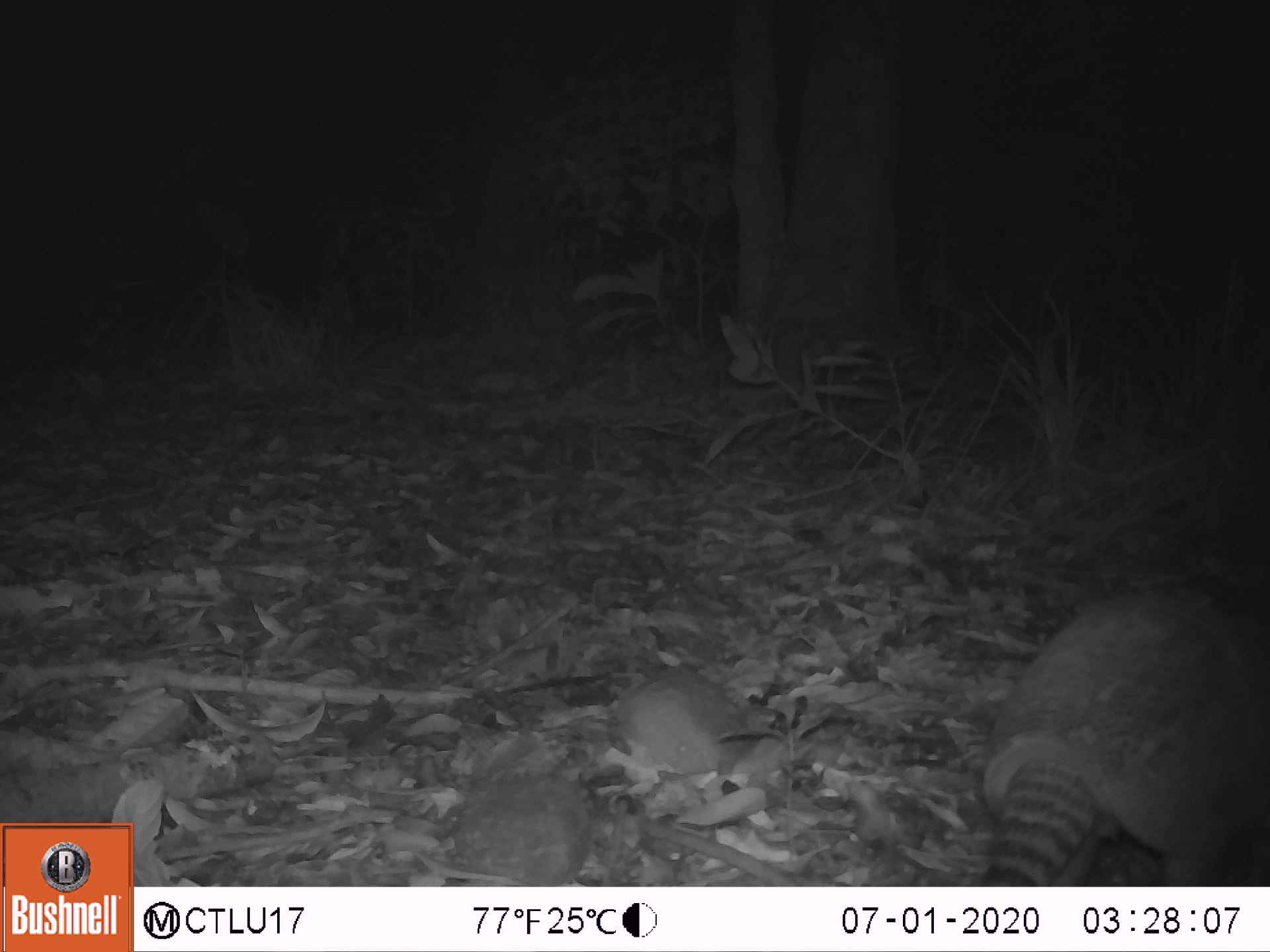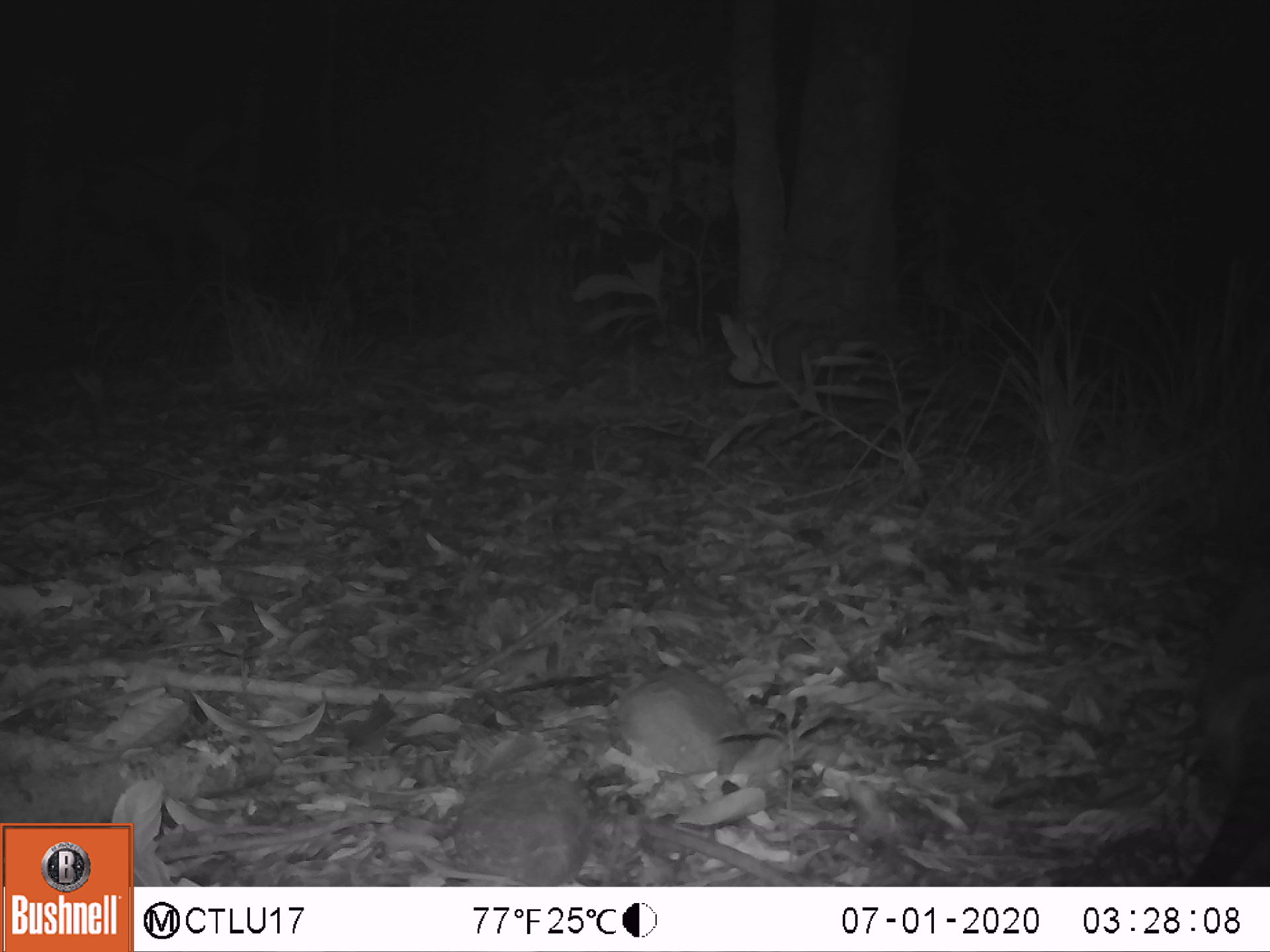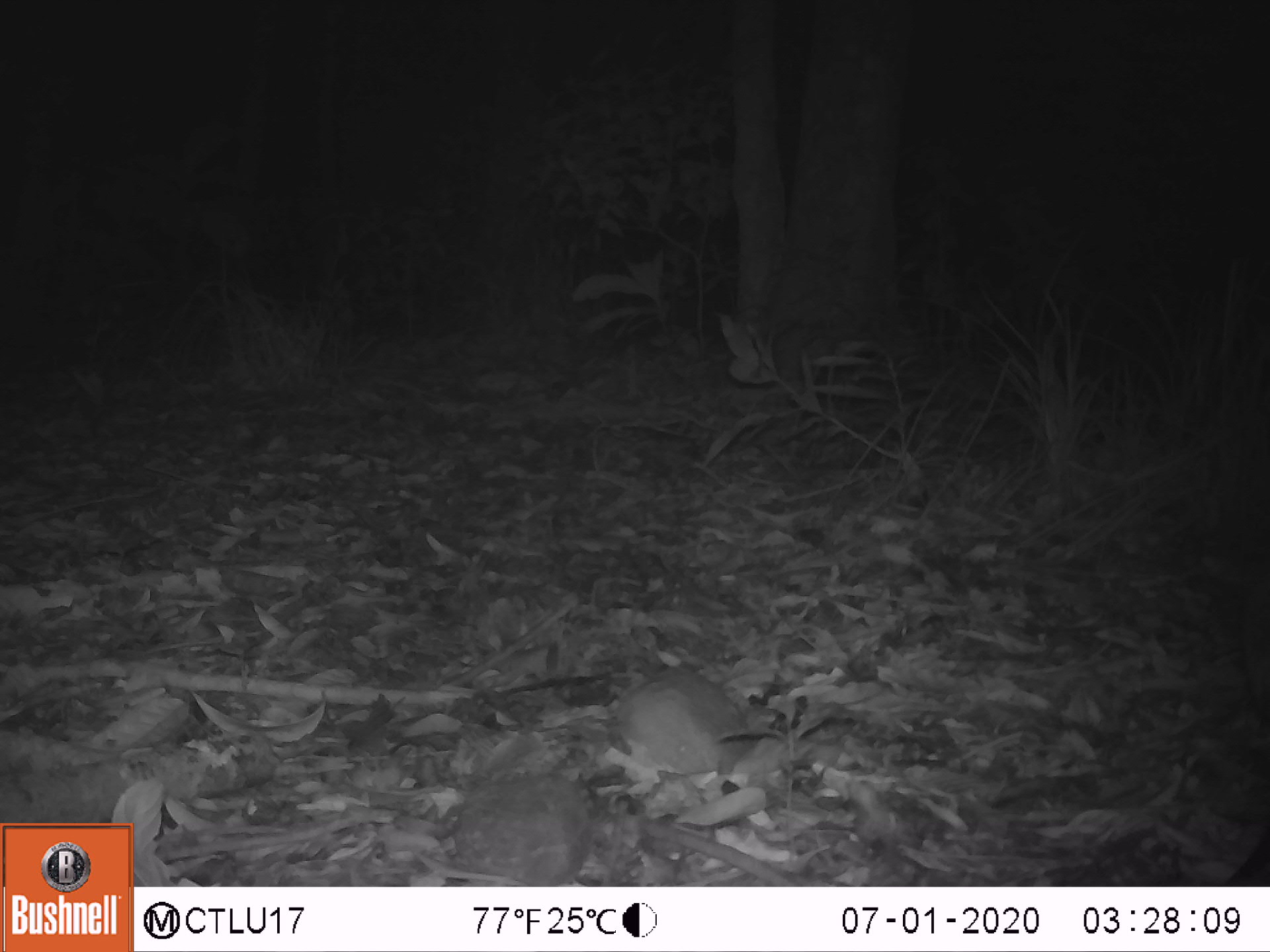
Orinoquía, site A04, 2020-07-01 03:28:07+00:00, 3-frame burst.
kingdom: Animalia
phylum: Chordata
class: Mammalia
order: Cingulata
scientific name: Cingulata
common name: armadillo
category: unknown armadillo